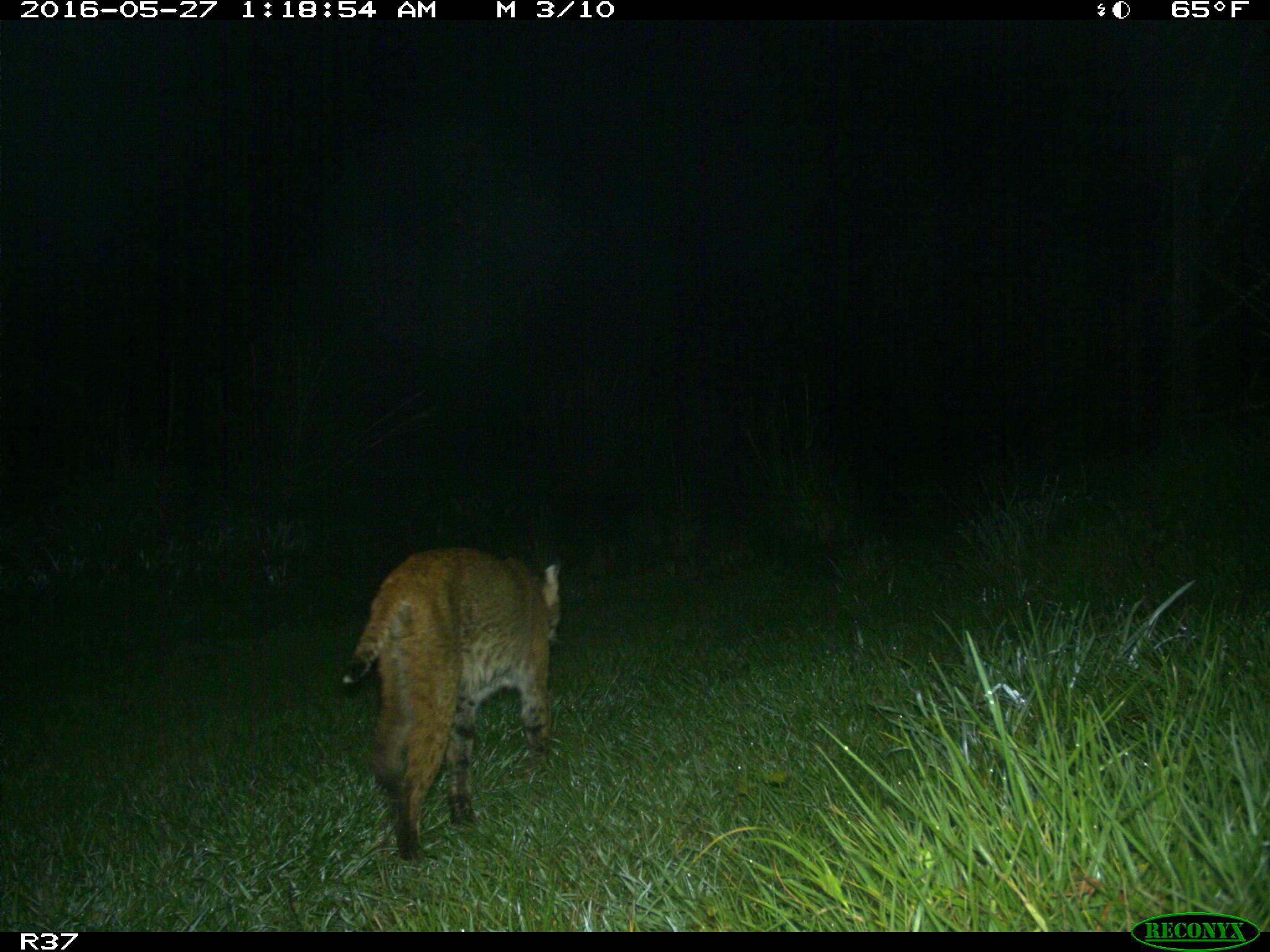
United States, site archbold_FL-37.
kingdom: Animalia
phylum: Chordata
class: Mammalia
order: Carnivora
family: Felidae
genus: Lynx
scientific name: Lynx rufus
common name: bobcat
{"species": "Lynx rufus (bobcat)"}